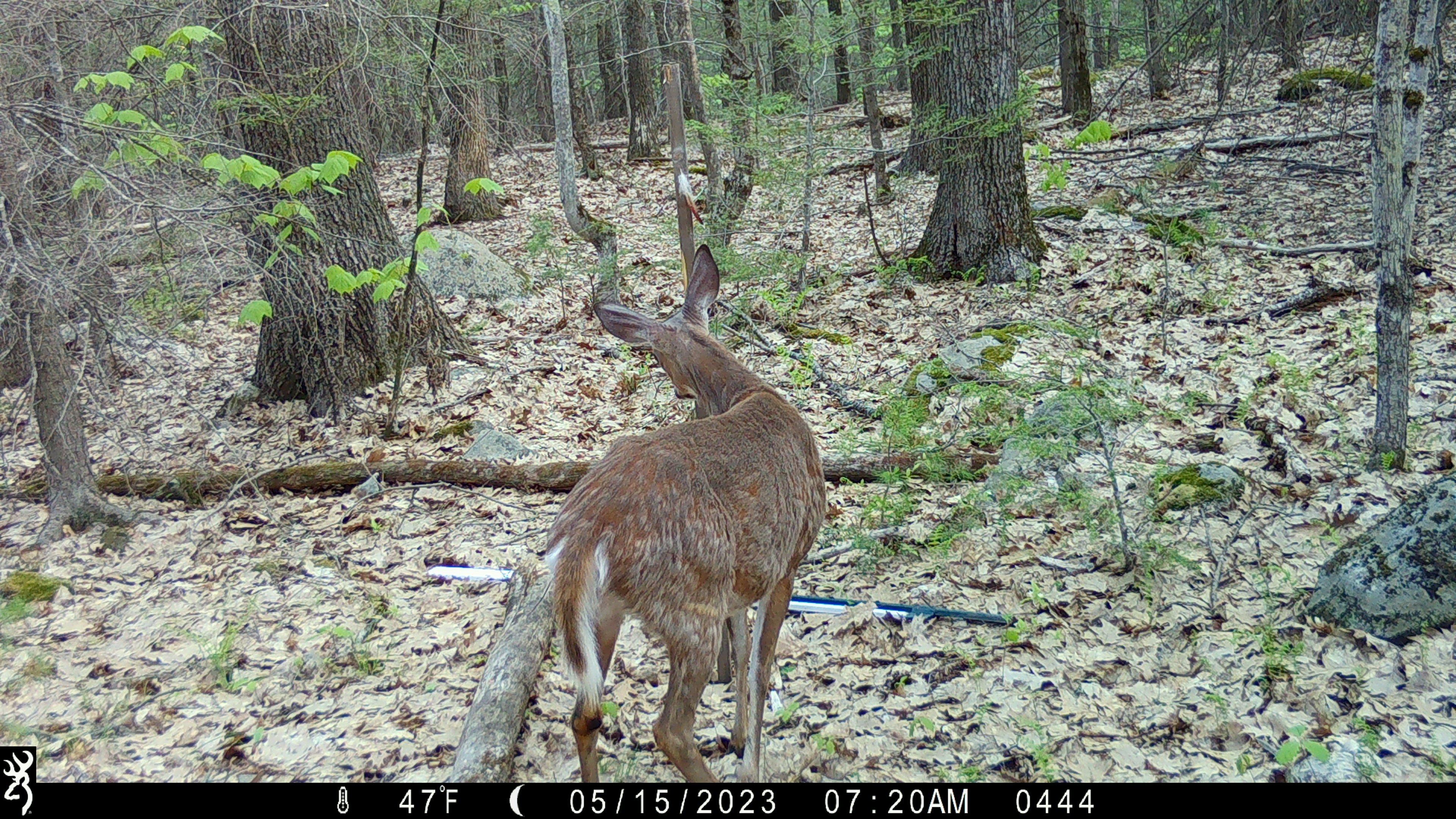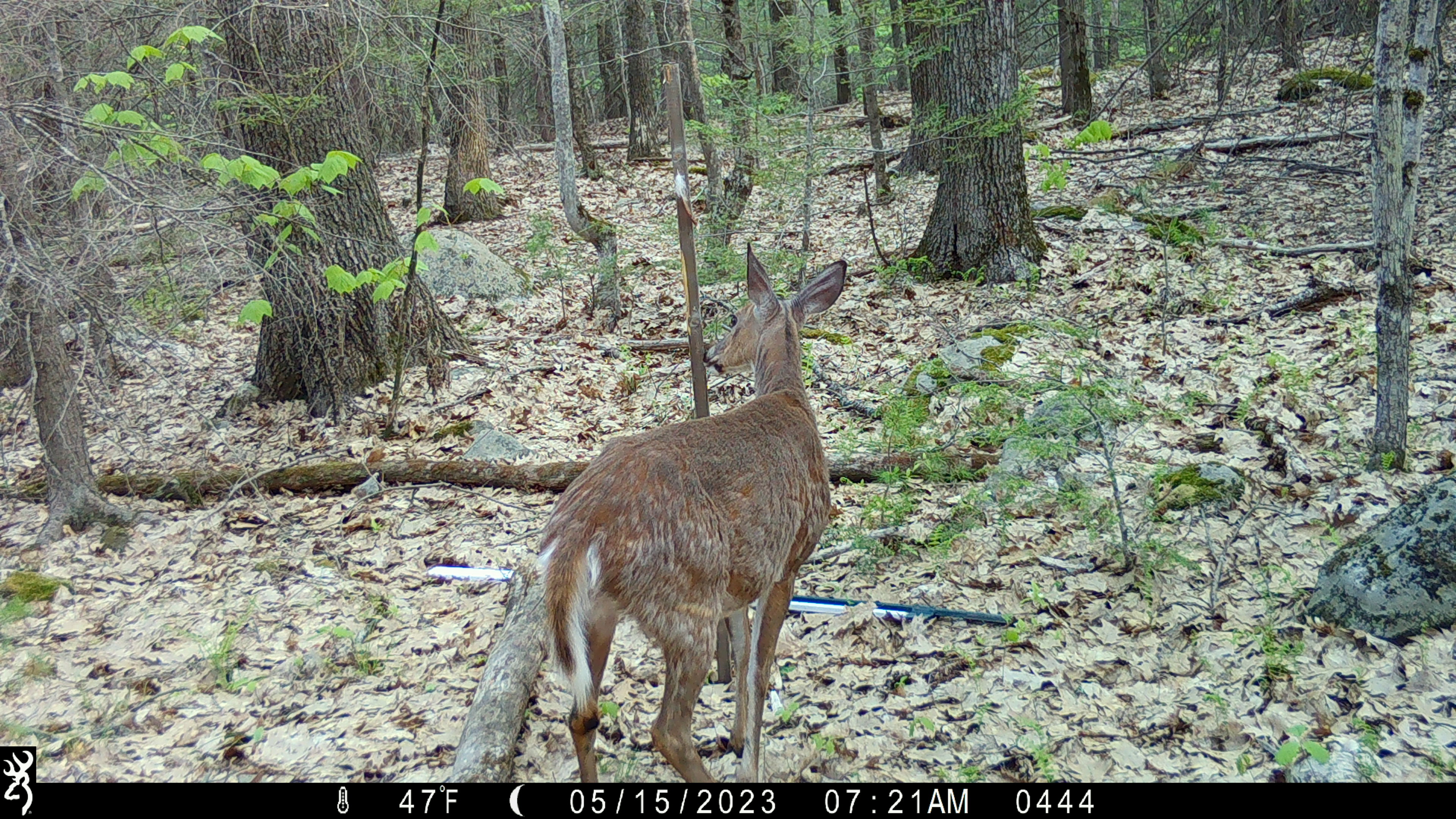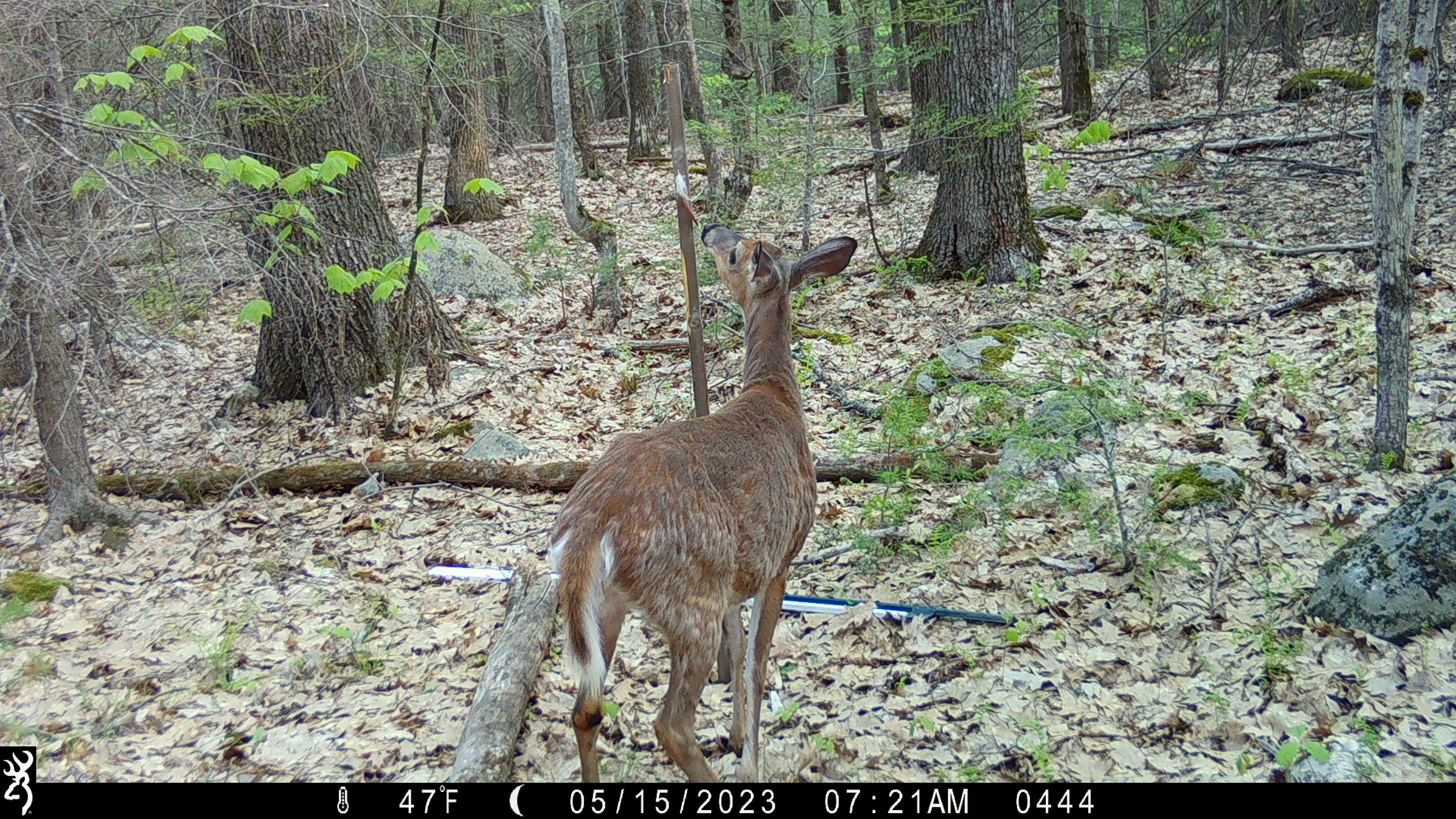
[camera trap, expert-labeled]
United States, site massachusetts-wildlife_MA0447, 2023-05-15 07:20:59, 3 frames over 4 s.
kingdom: Animalia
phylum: Chordata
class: Mammalia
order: Artiodactyla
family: Cervidae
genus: Odocoileus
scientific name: Odocoileus virginianus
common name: white-tailed deer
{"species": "white-tailed deer (Odocoileus virginianus)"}